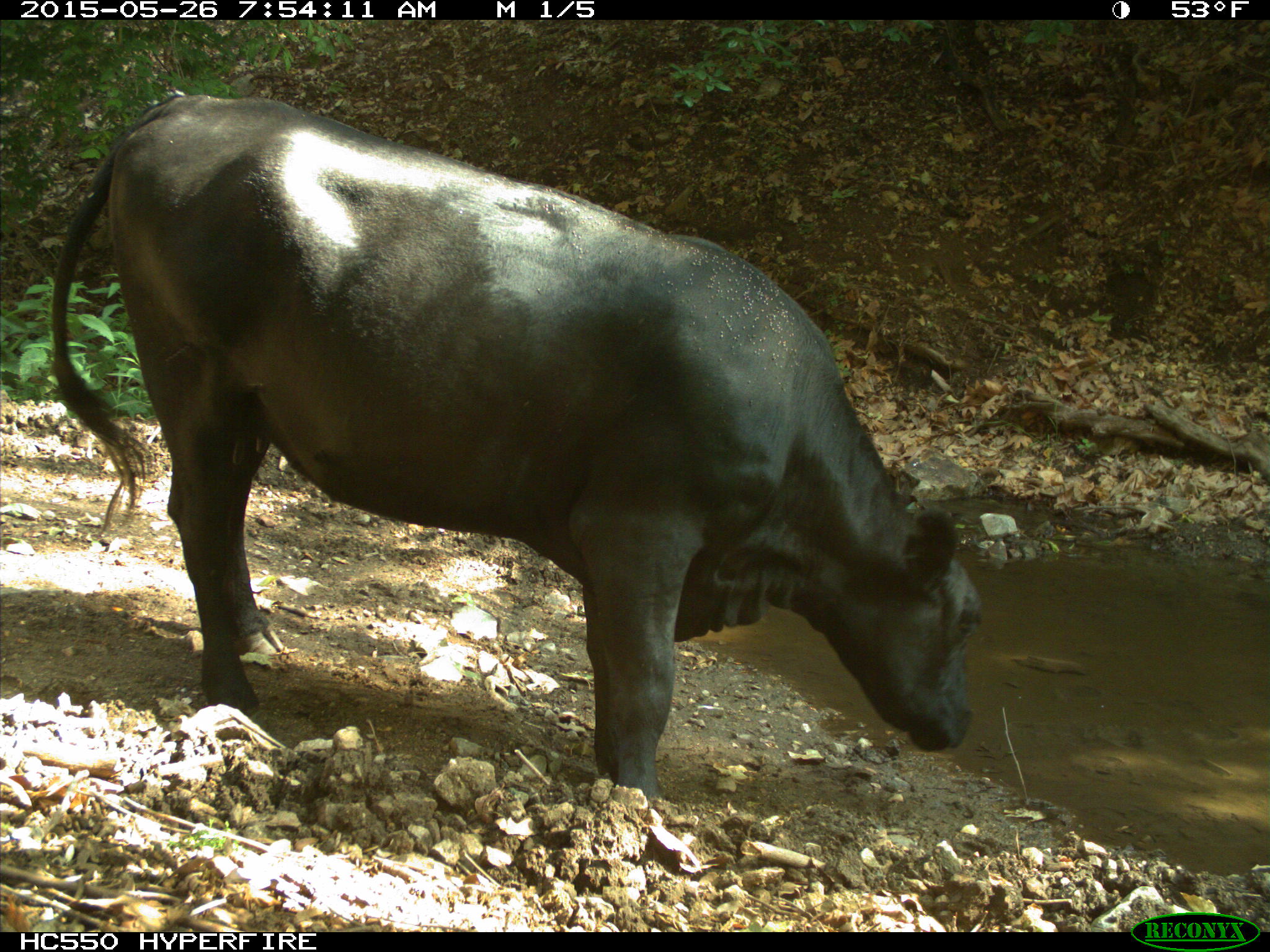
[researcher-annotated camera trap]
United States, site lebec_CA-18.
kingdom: Animalia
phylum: Chordata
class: Mammalia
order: Artiodactyla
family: Bovidae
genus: Bos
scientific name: Bos taurus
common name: domestic cow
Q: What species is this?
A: Bos taurus (domestic cow).